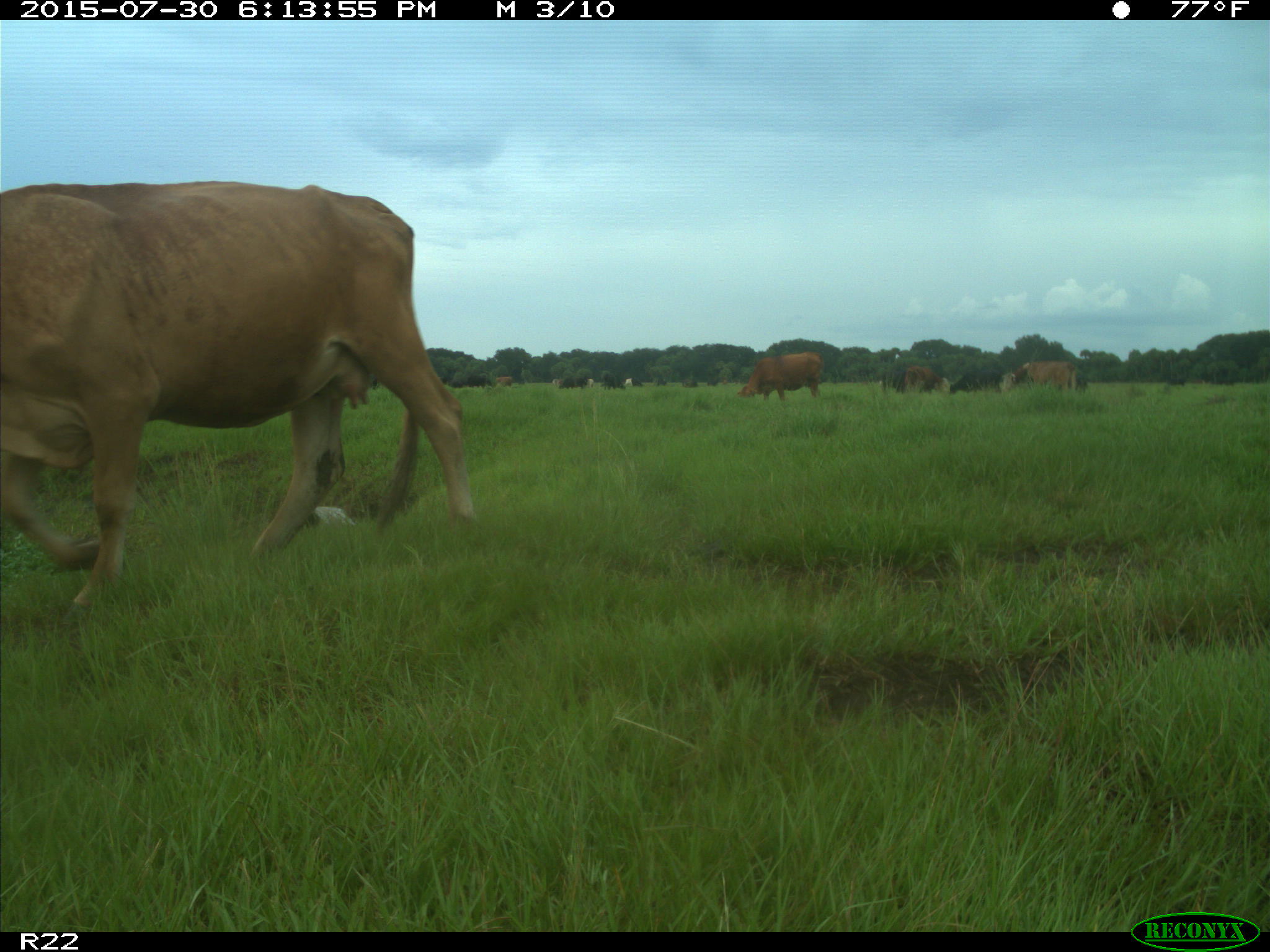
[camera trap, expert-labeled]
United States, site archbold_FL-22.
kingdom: Animalia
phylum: Chordata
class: Mammalia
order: Artiodactyla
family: Bovidae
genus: Bos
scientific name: Bos taurus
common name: domestic cow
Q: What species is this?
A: Bos taurus (domestic cow).